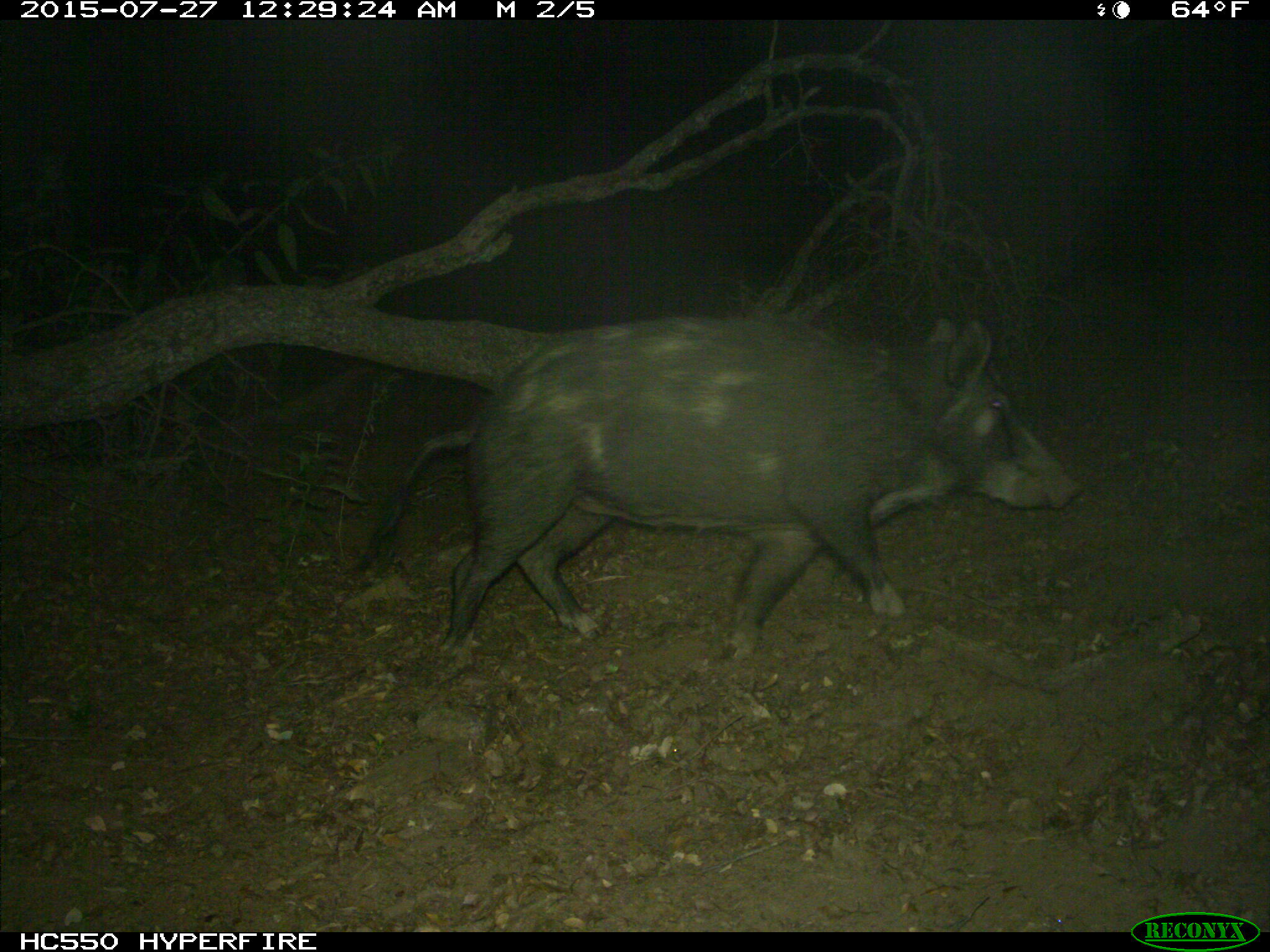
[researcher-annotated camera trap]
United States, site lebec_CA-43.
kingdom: Animalia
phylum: Chordata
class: Mammalia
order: Artiodactyla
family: Suidae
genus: Sus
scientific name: Sus scrofa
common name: wild boar